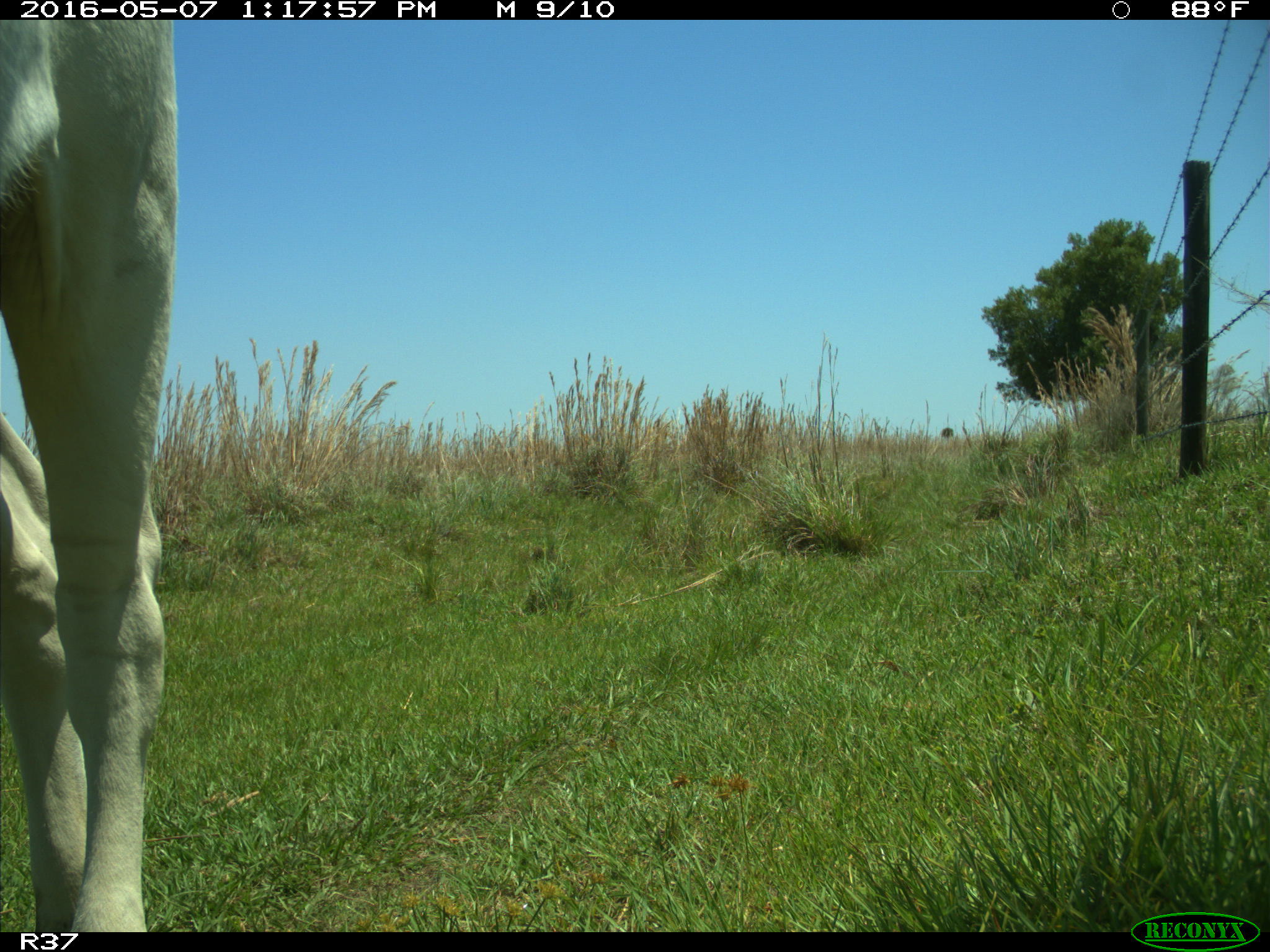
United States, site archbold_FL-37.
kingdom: Animalia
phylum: Chordata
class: Mammalia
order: Artiodactyla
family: Bovidae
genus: Bos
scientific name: Bos taurus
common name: domestic cow